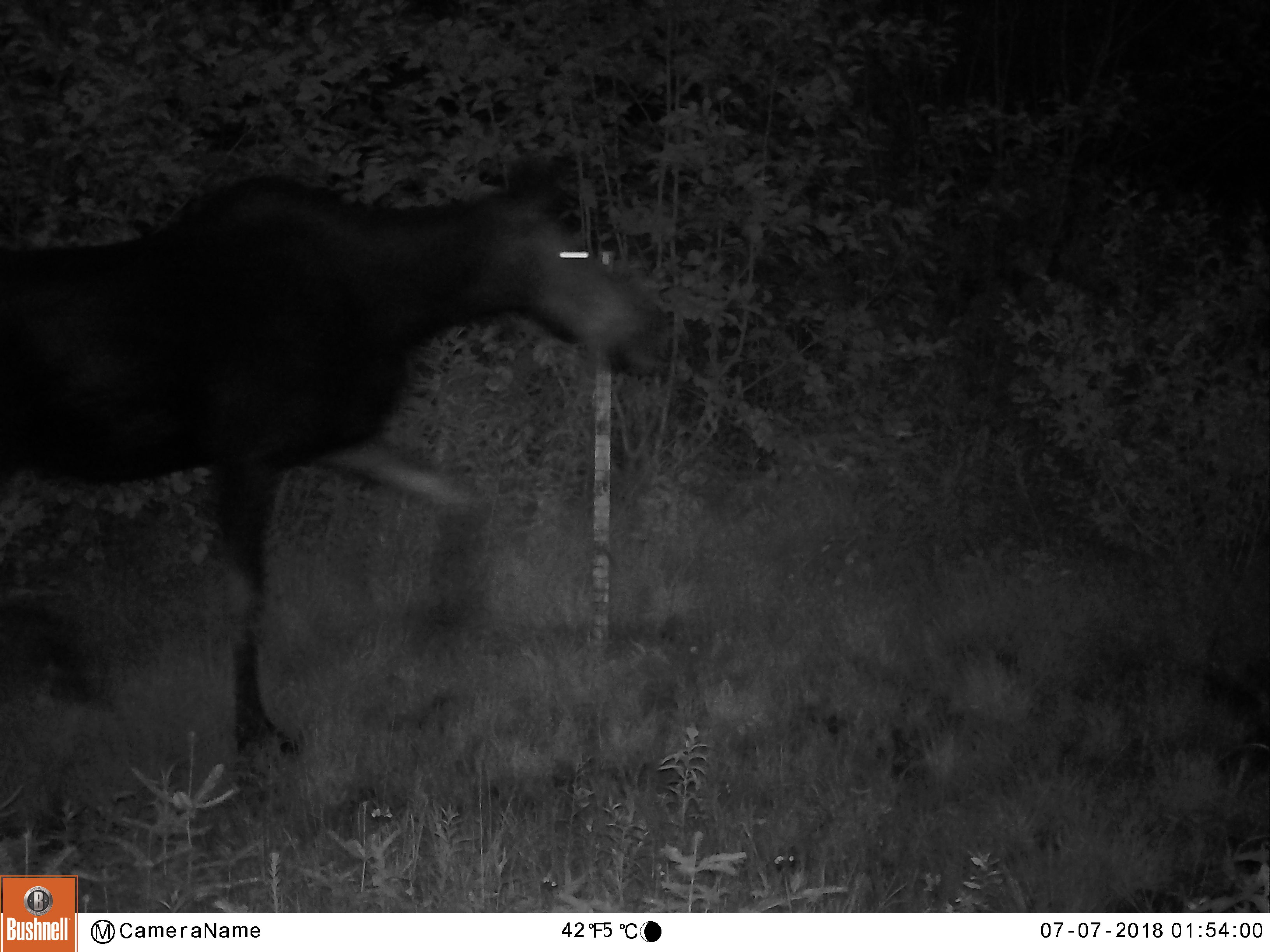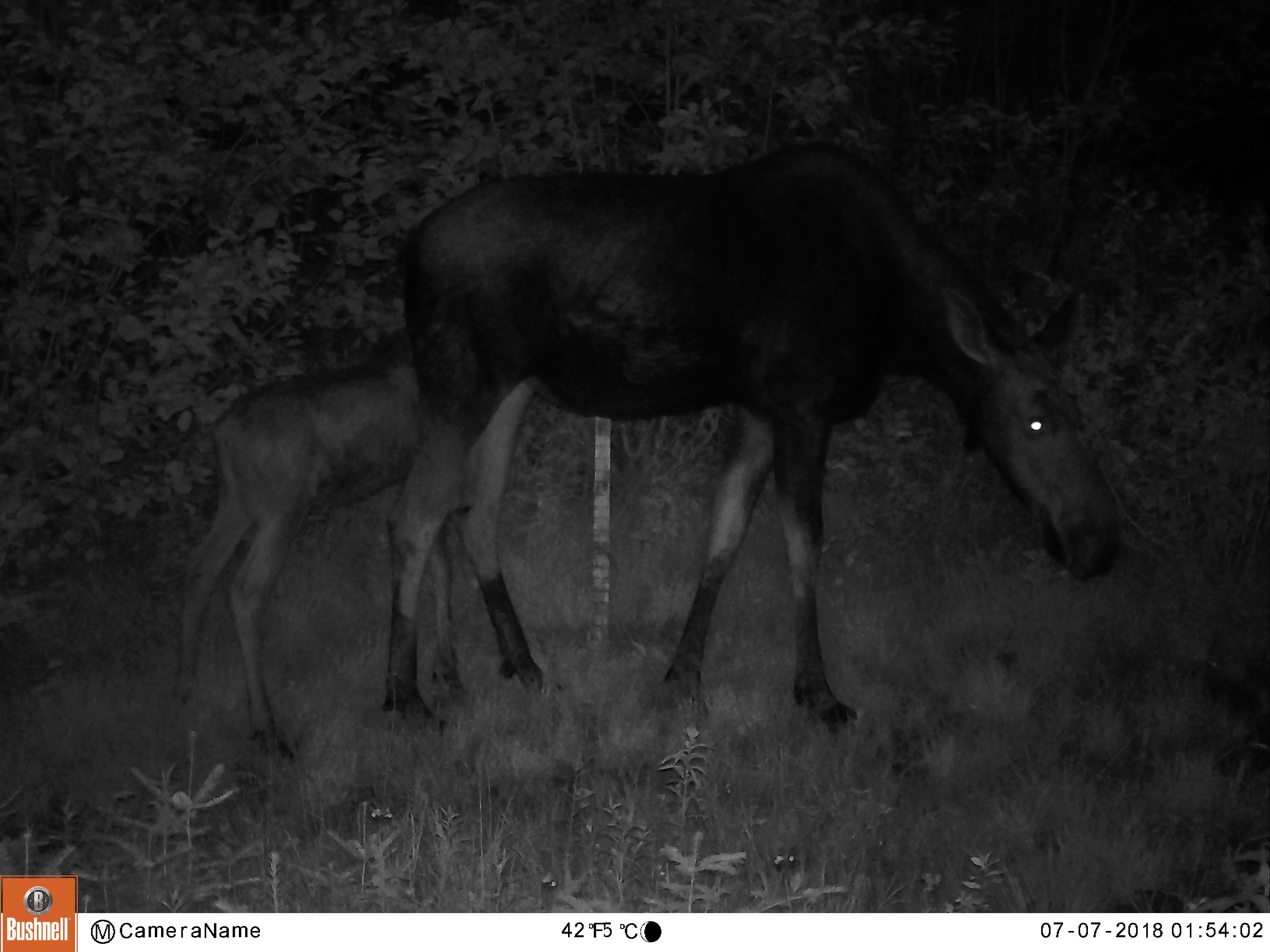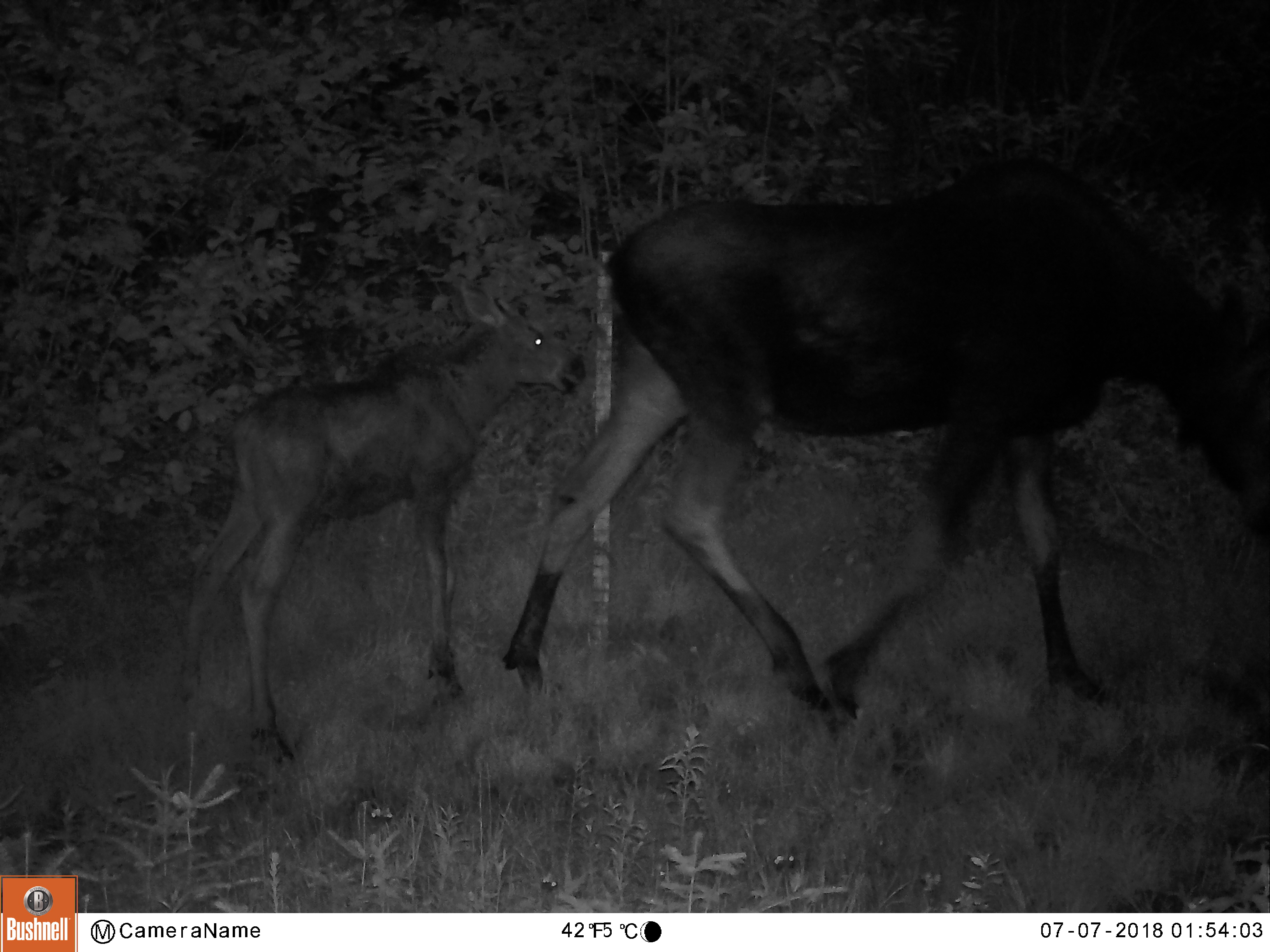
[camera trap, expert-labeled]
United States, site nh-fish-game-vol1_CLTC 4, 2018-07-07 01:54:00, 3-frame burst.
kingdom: Animalia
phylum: Chordata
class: Mammalia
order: Artiodactyla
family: Cervidae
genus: Alces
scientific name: Alces alces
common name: moose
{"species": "moose (Alces alces)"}